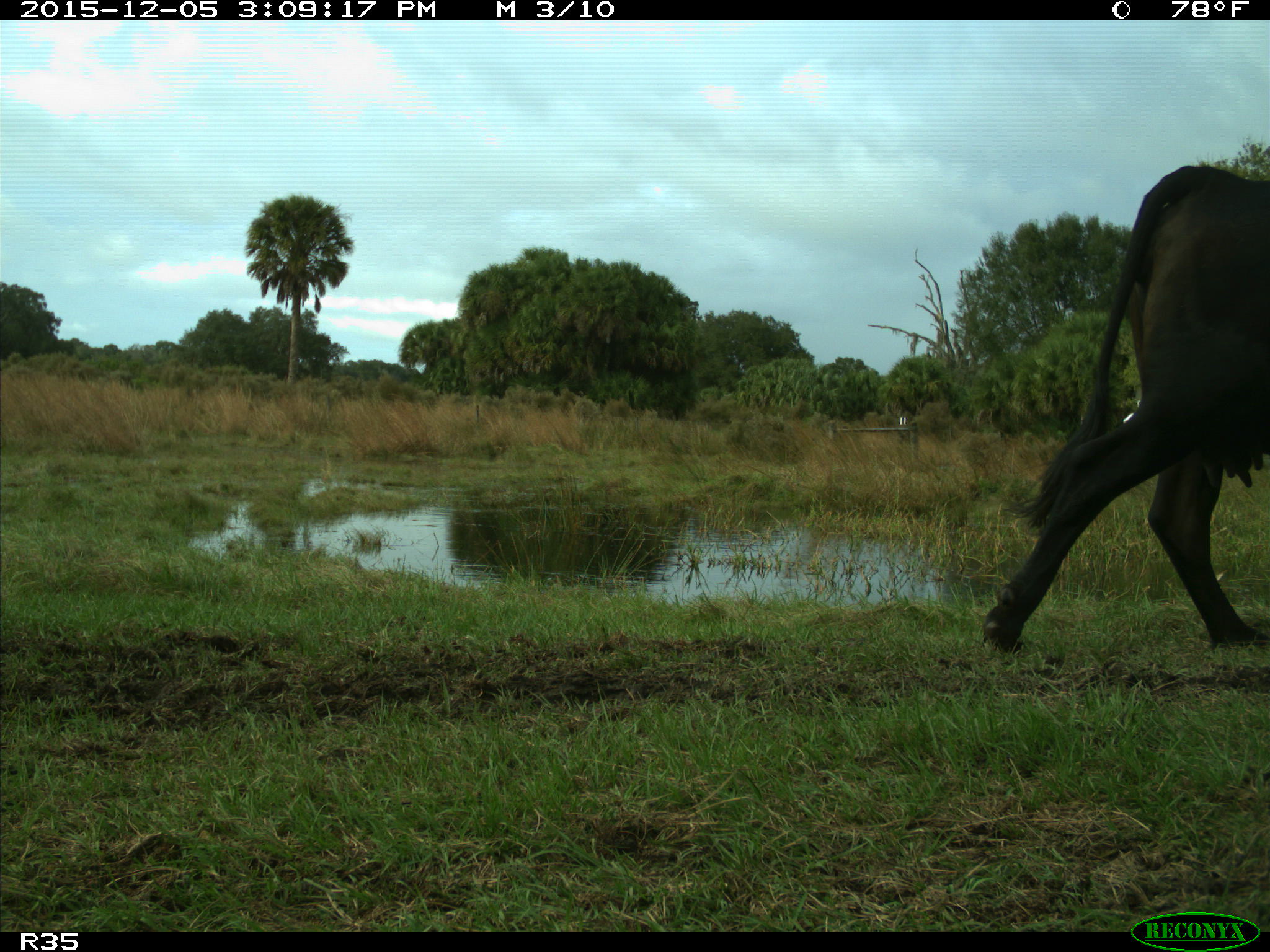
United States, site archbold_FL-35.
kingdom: Animalia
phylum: Chordata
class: Mammalia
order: Artiodactyla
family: Bovidae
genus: Bos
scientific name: Bos taurus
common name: domestic cow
Bos taurus (domestic cow).